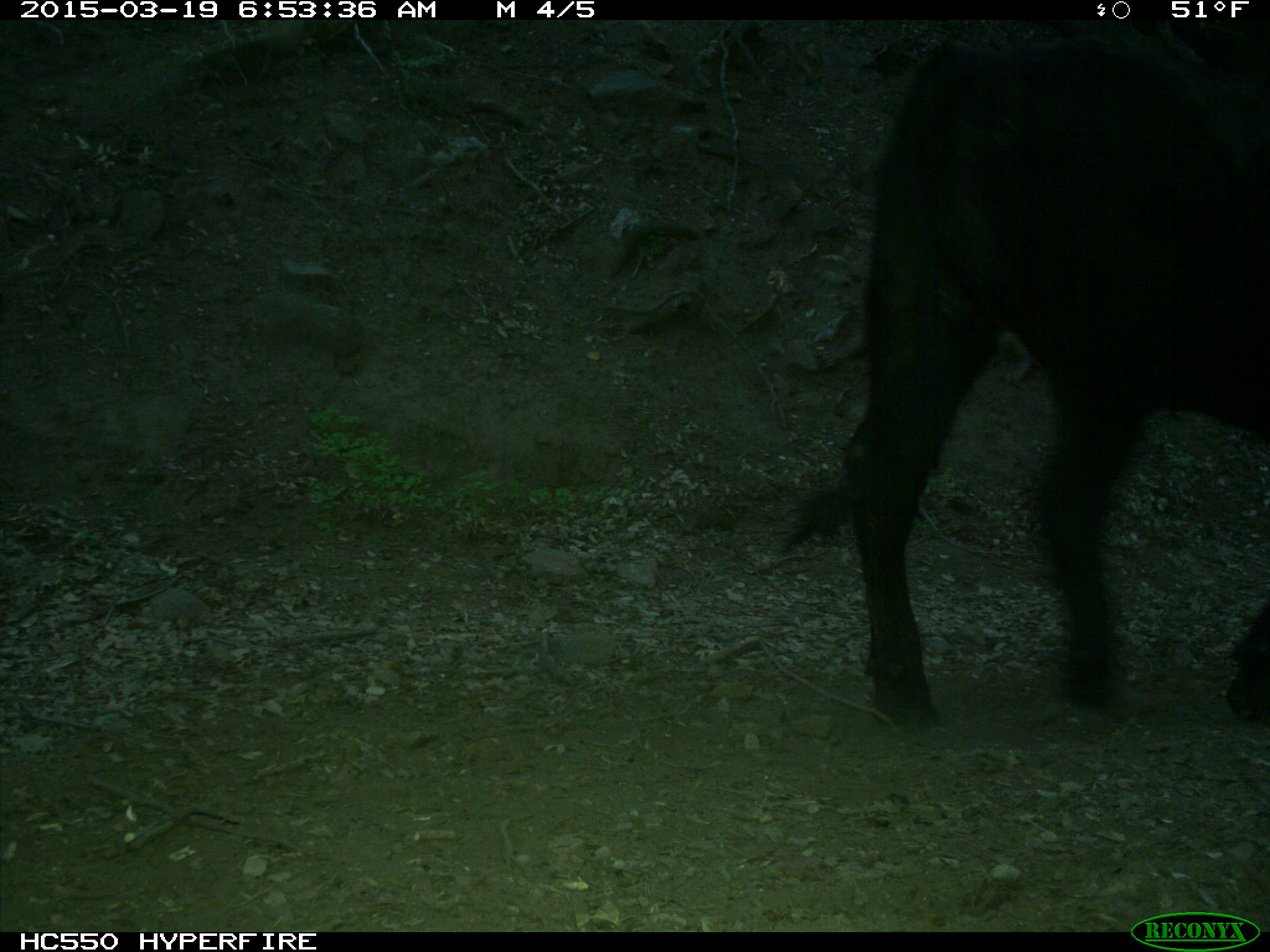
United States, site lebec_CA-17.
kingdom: Animalia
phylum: Chordata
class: Mammalia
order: Artiodactyla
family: Bovidae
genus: Bos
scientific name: Bos taurus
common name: domestic cow